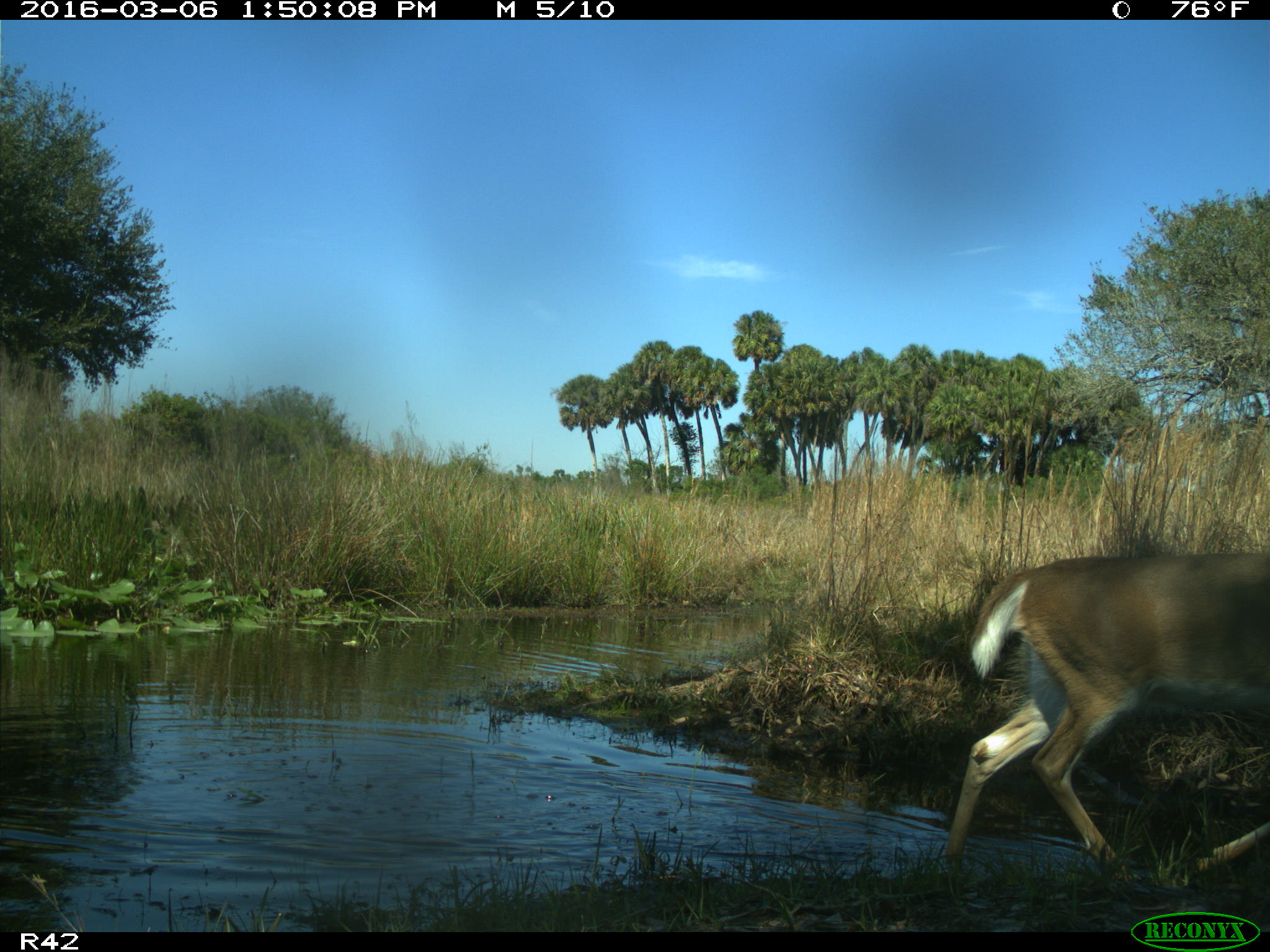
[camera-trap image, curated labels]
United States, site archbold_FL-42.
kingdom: Animalia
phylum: Chordata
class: Mammalia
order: Artiodactyla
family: Cervidae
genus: Odocoileus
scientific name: Odocoileus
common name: deer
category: unidentified deer